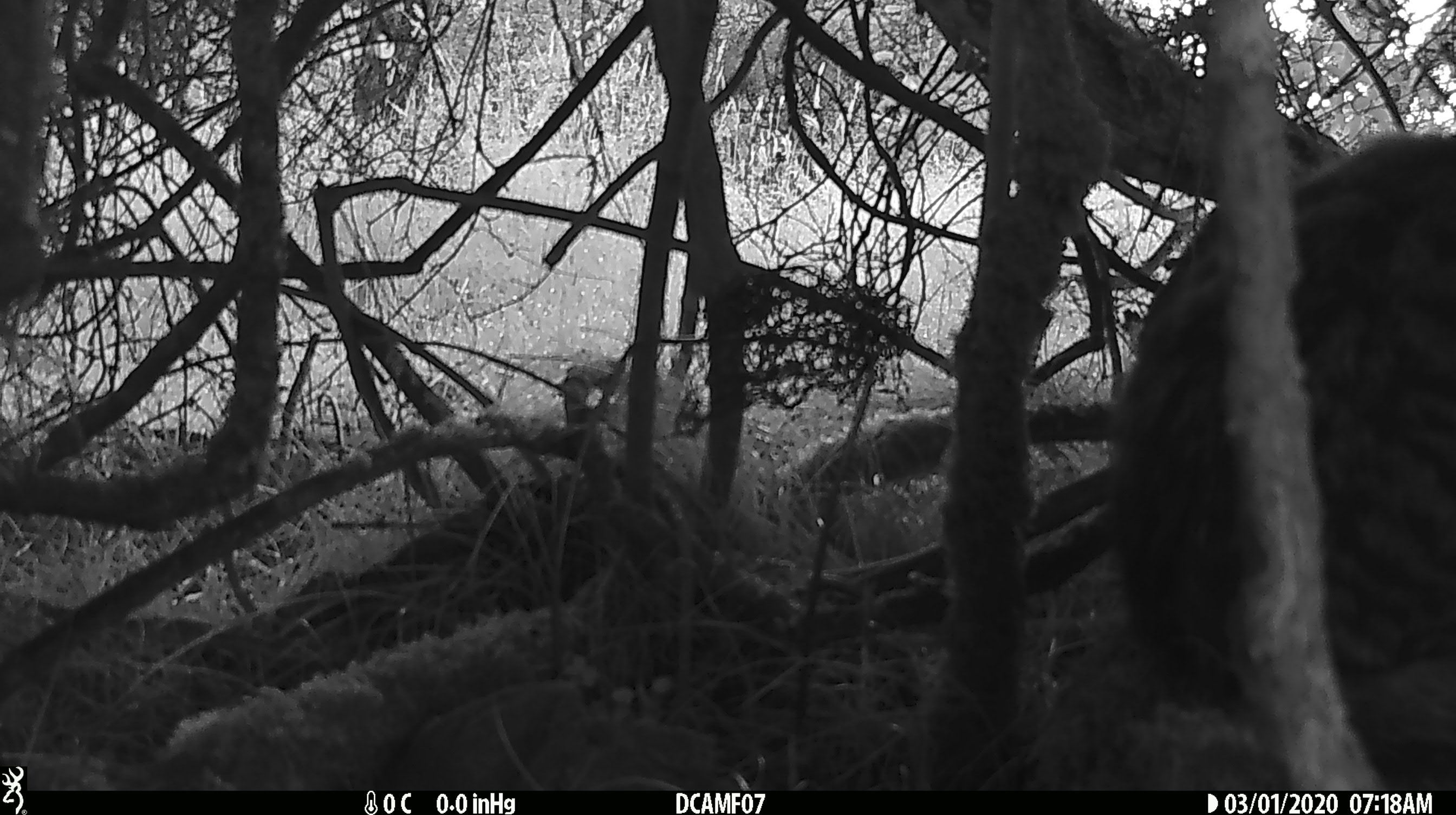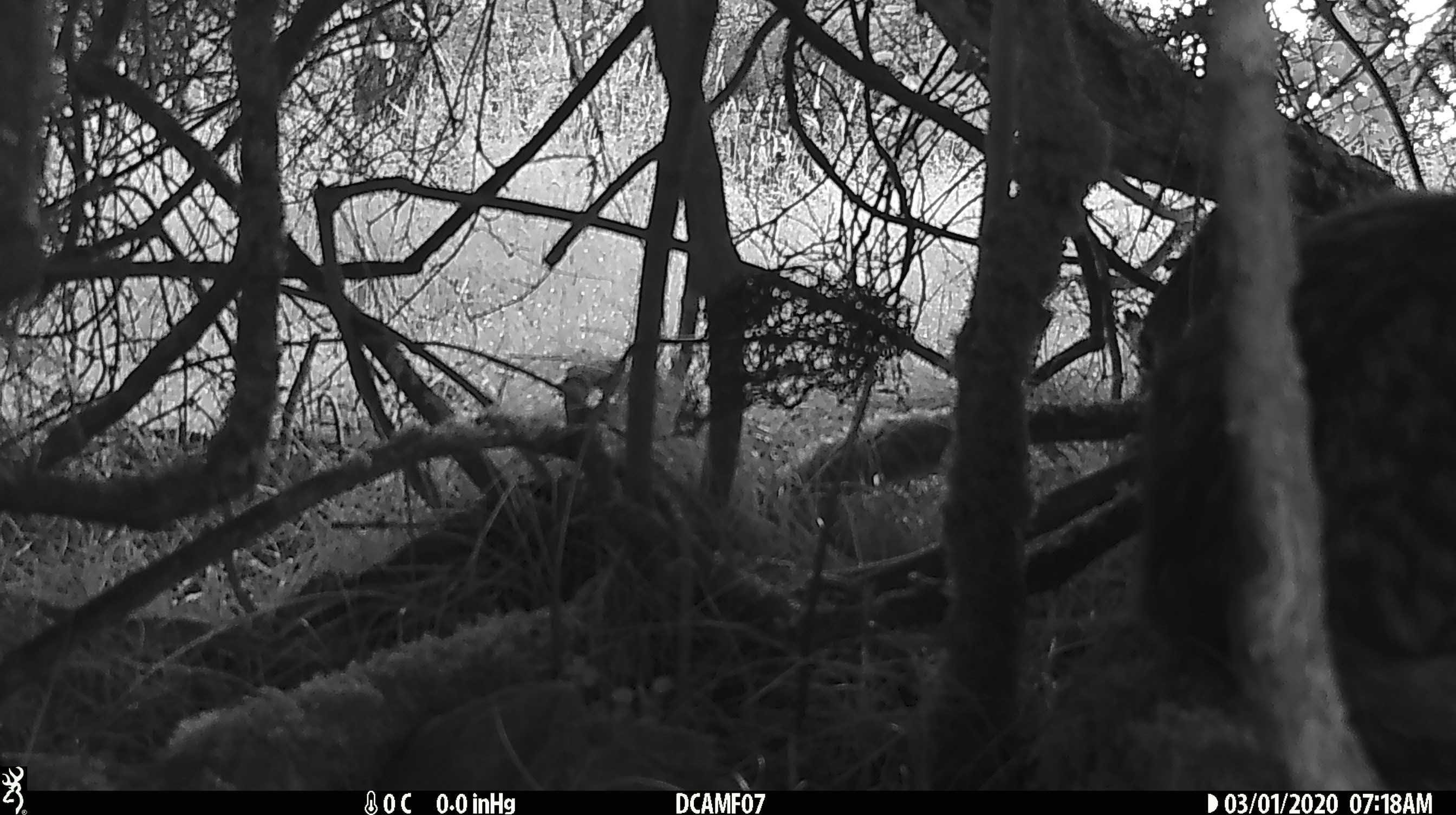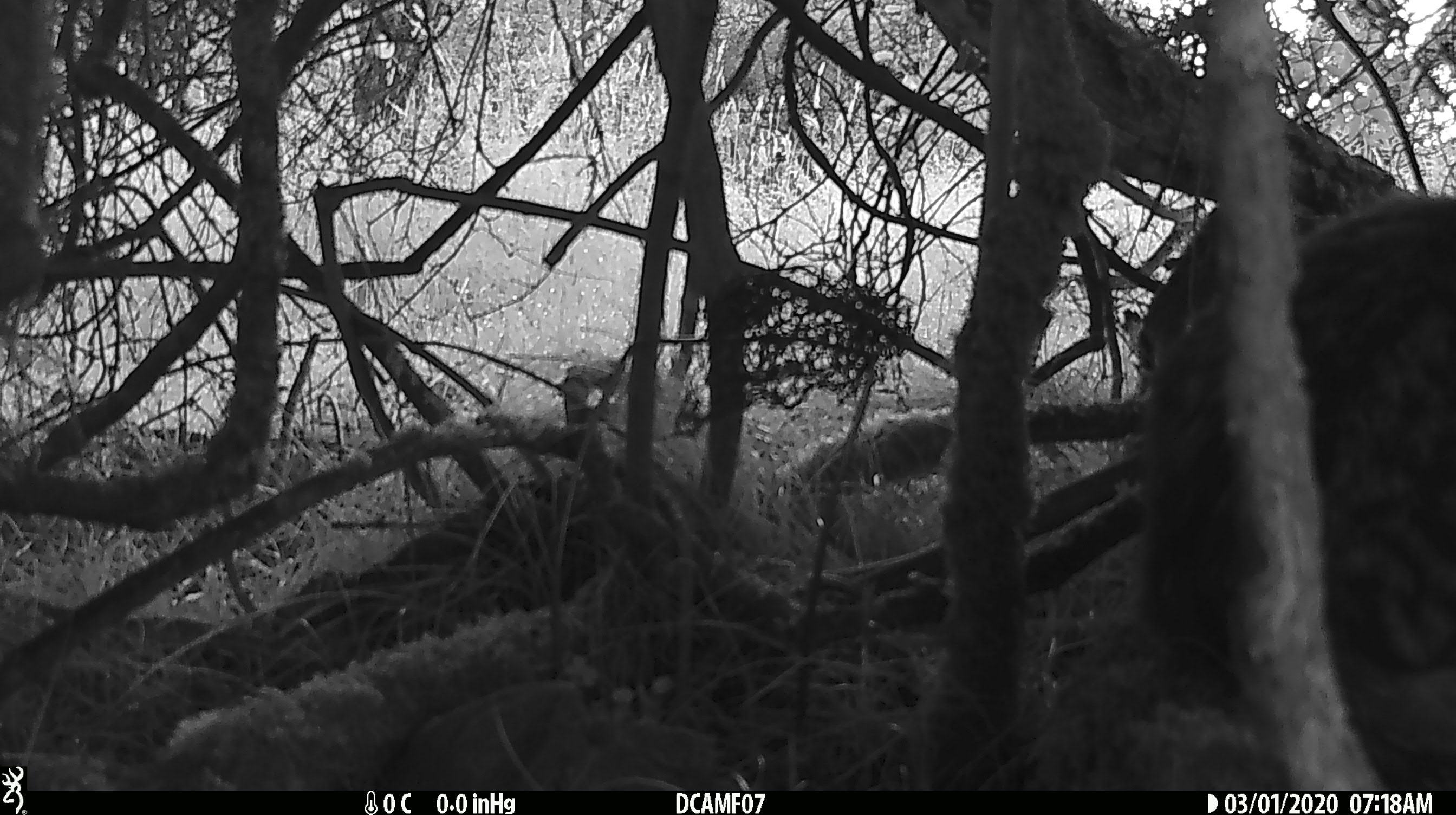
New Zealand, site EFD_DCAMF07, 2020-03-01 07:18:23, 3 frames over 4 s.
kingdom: Animalia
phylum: Chordata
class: Mammalia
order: Carnivora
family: Felidae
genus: Felis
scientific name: Felis catus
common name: domestic cat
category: cat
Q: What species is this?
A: Cat (domestic cat) (Felis catus).